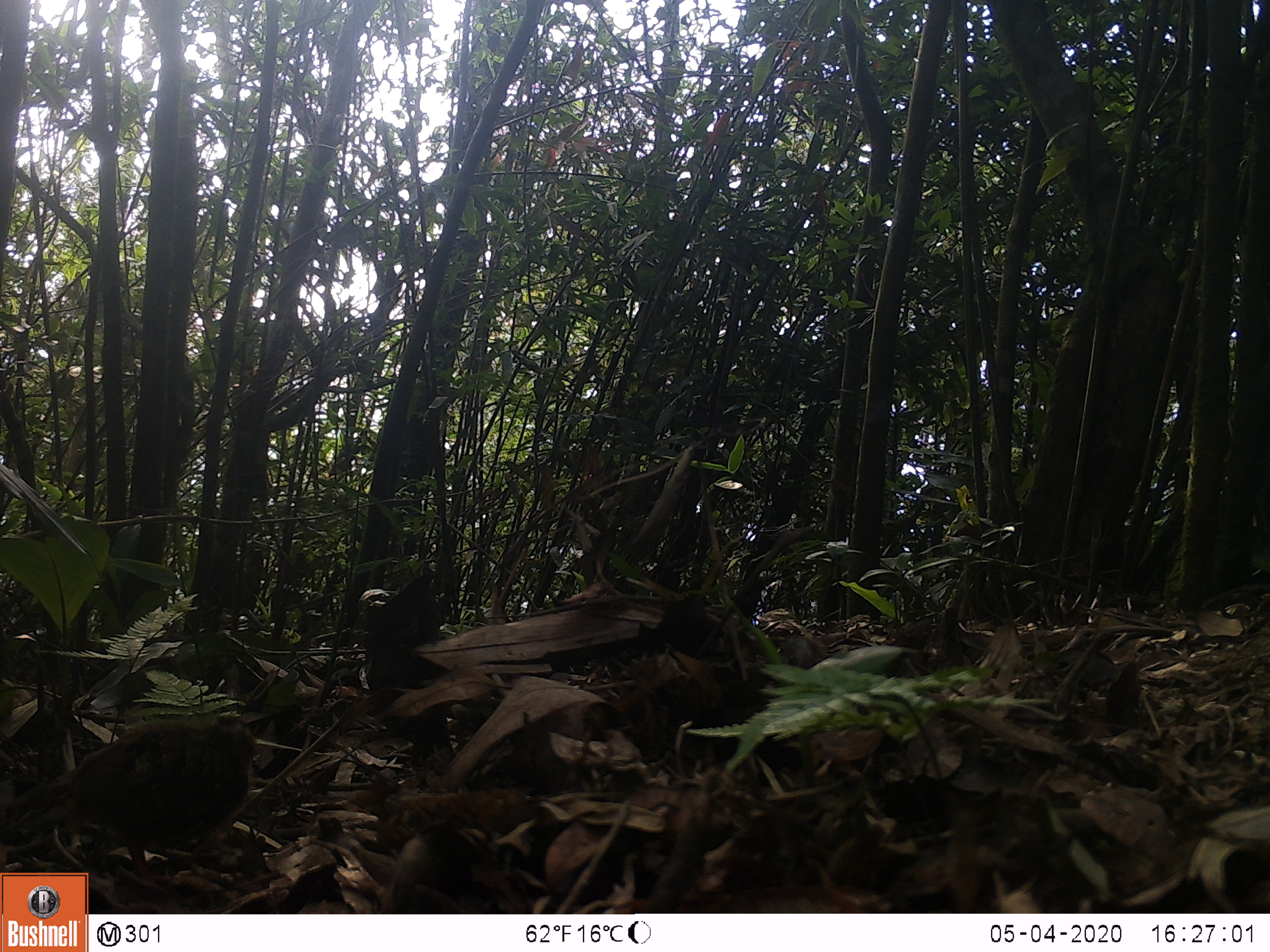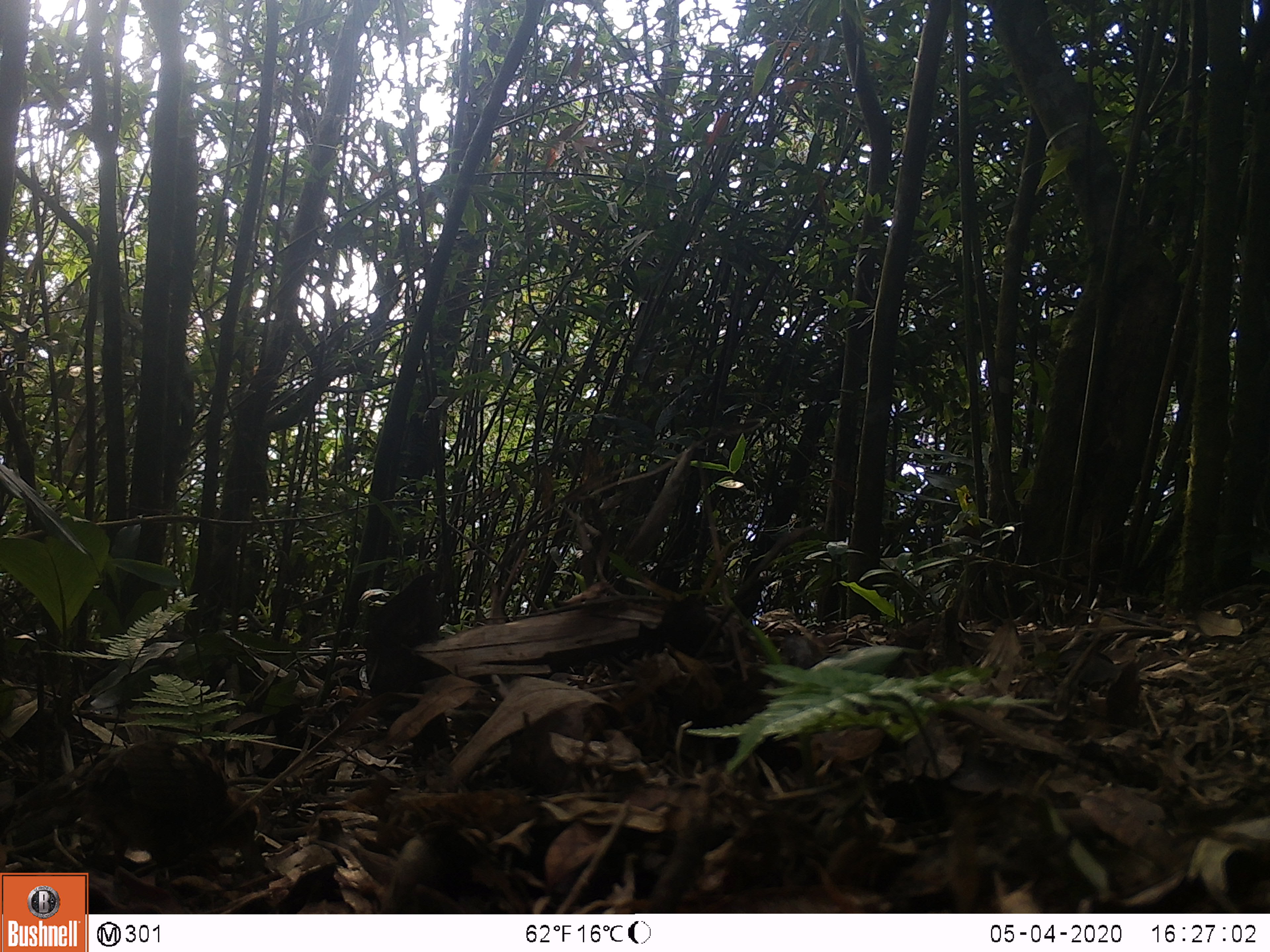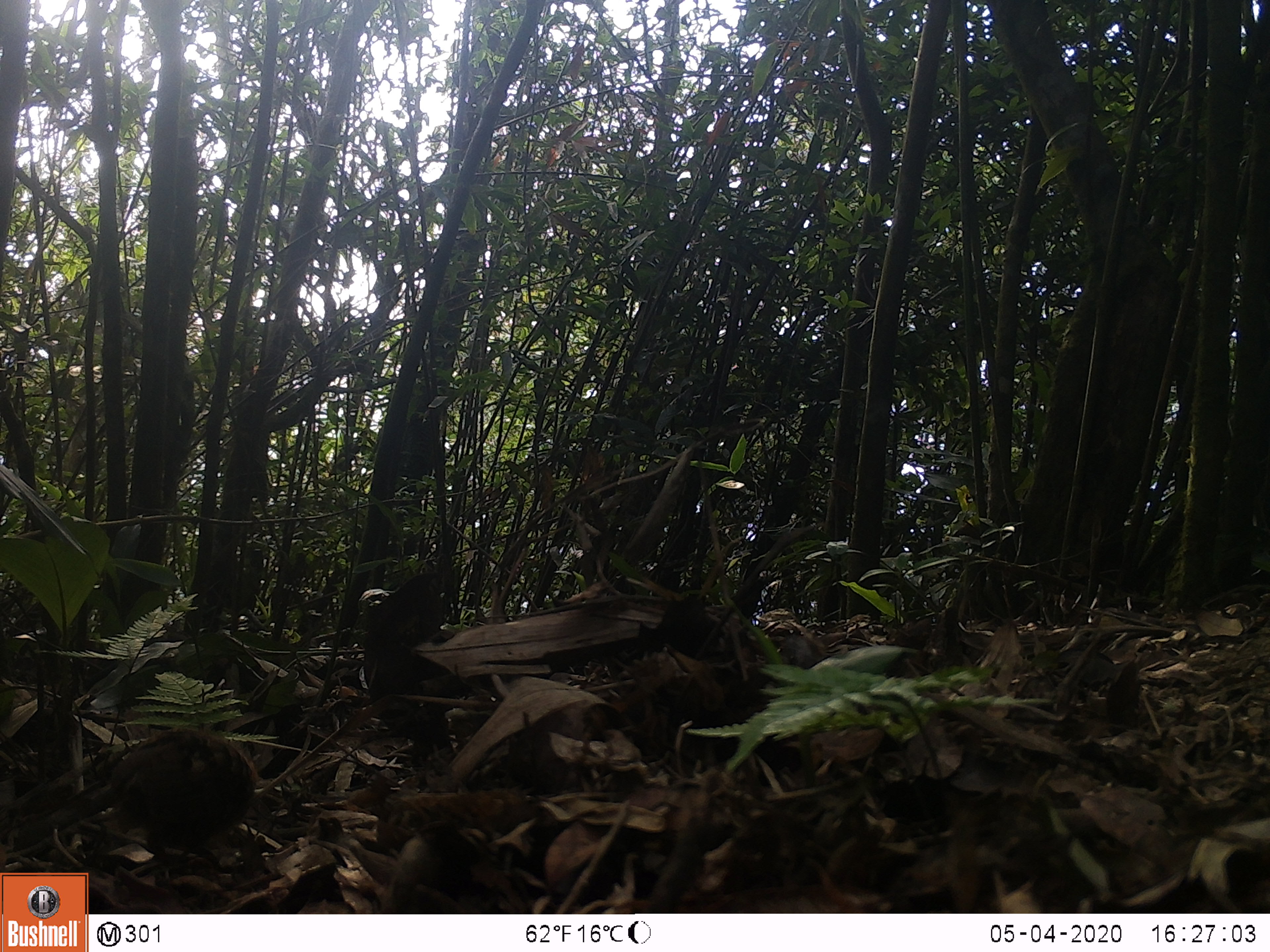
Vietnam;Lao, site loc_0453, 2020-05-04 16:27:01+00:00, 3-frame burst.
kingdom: Animalia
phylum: Chordata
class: Aves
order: Galliformes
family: Phasianidae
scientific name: Phasianidae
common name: partridge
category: unidentified partridge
Unidentified partridge (partridge) (Phasianidae). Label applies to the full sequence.